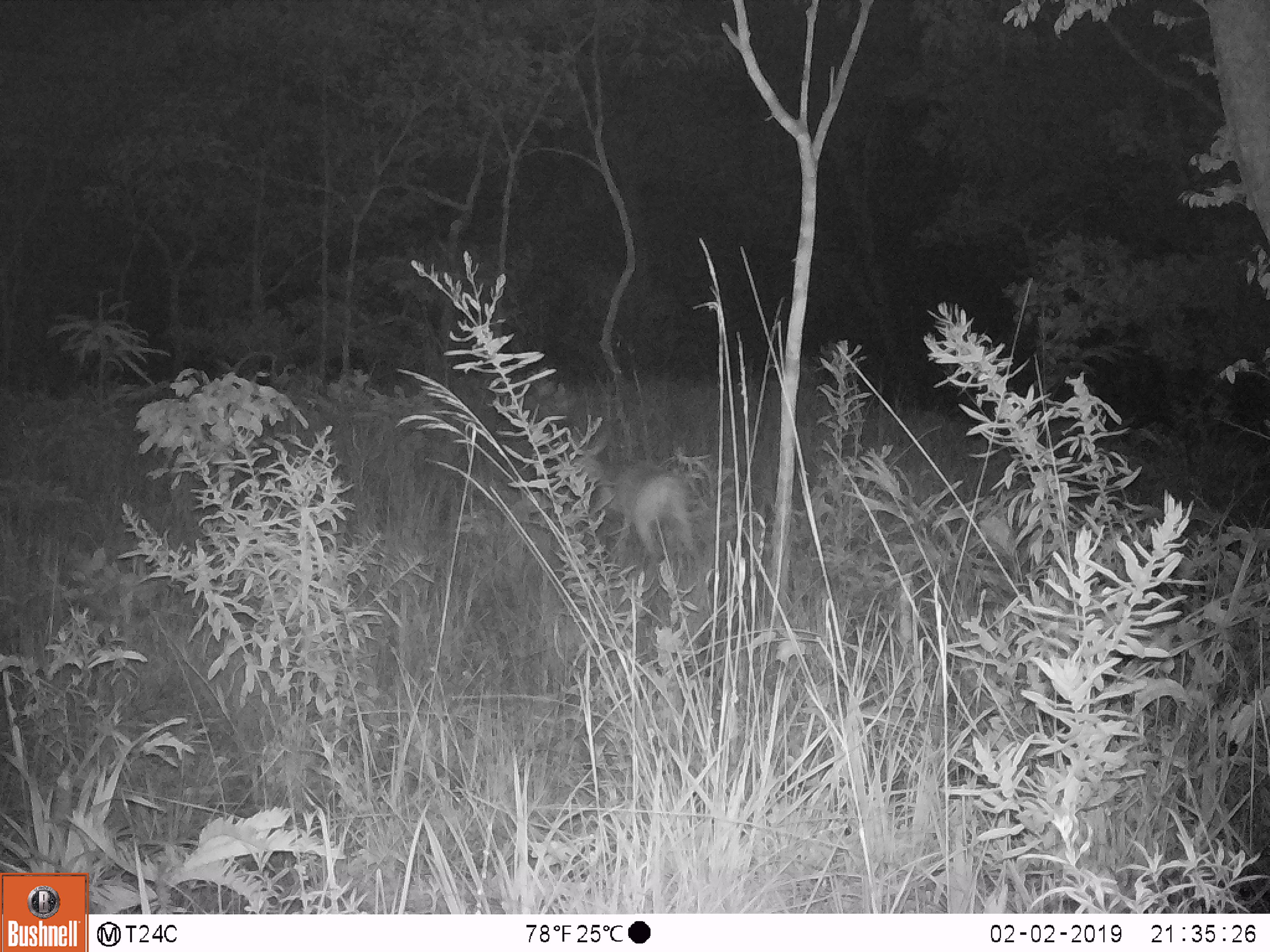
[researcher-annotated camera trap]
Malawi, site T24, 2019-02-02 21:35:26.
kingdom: Animalia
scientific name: Animalia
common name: other animal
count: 1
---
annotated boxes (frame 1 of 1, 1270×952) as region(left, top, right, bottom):
other animal: region(531, 438, 723, 574)